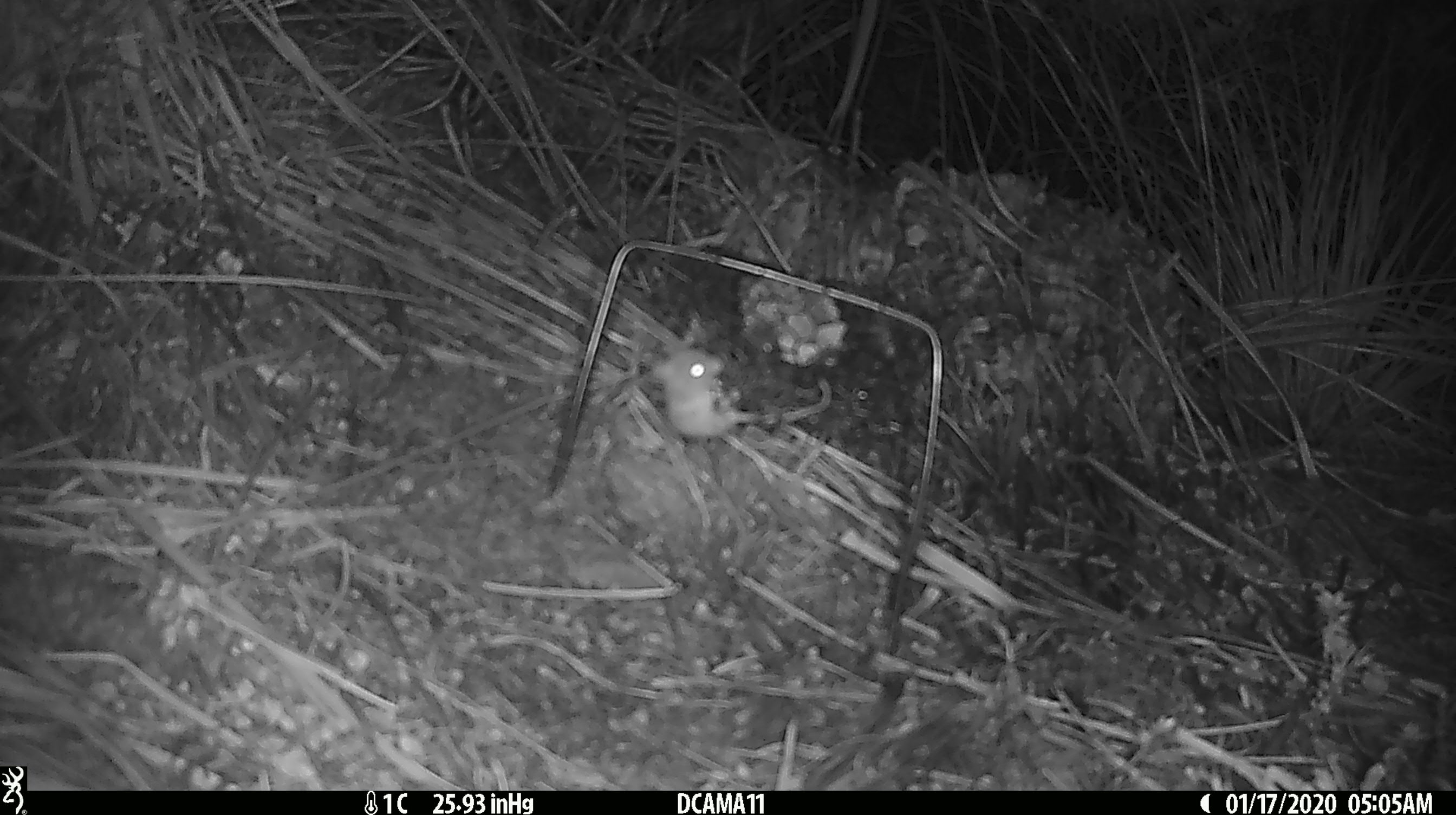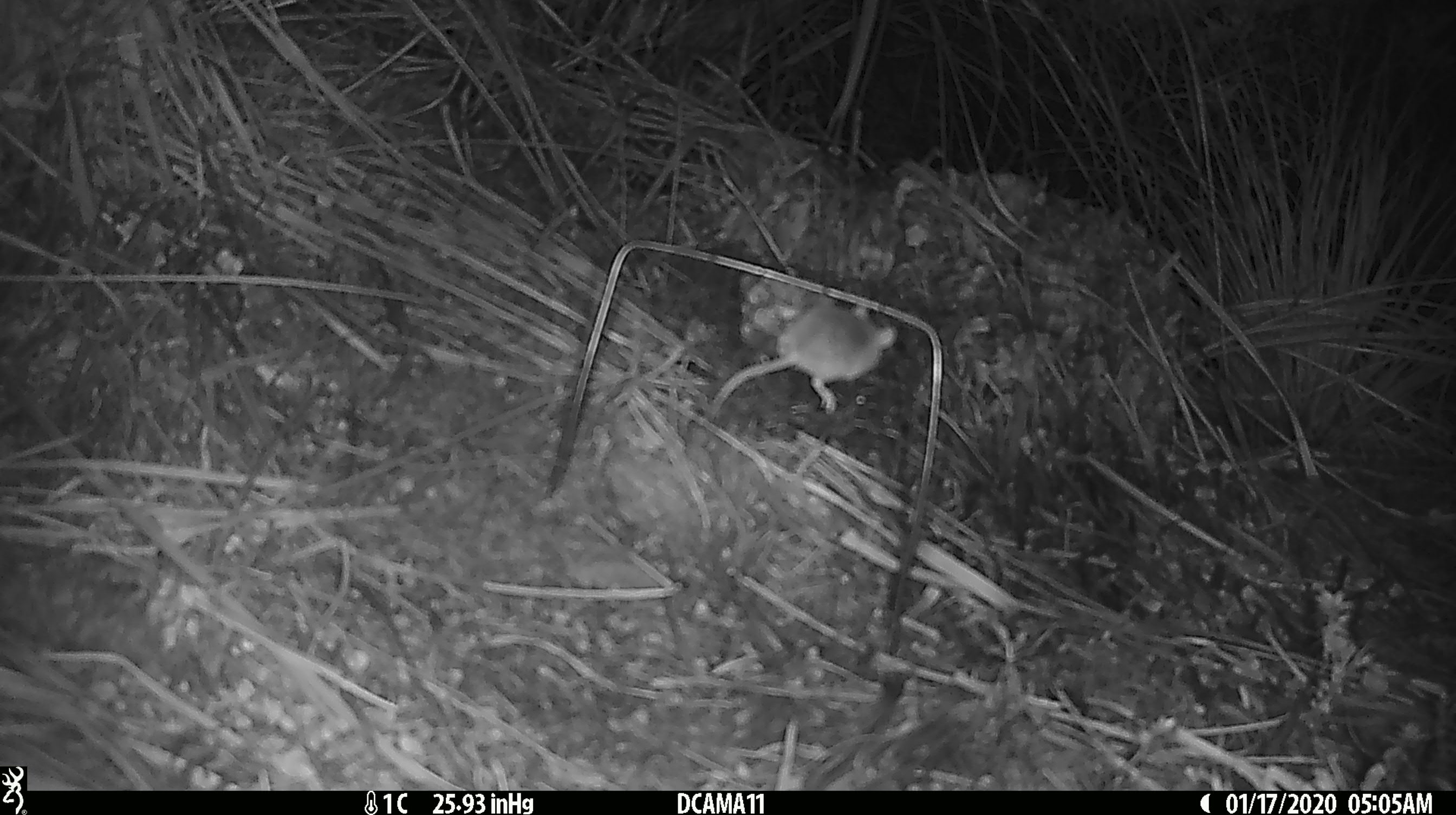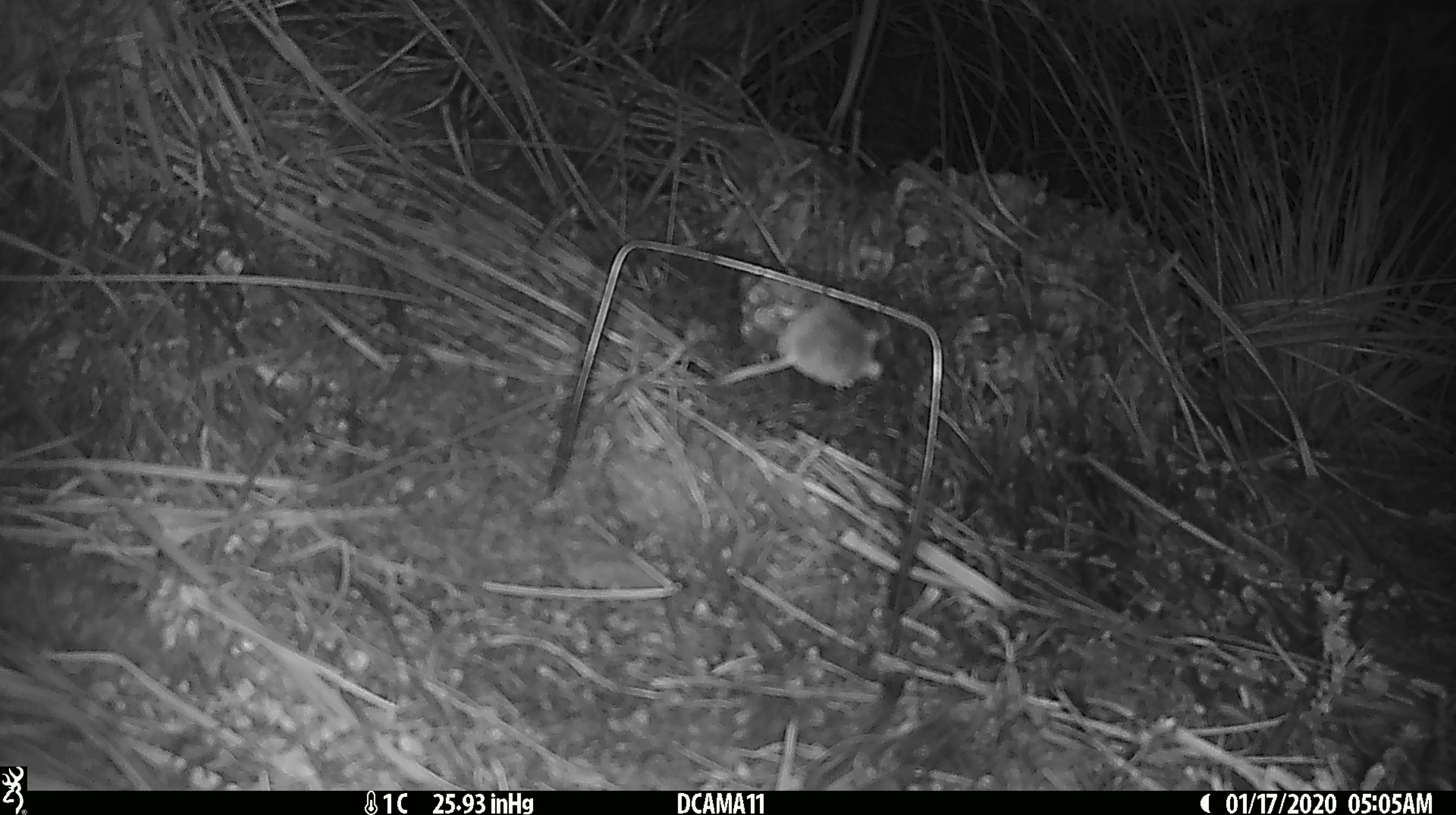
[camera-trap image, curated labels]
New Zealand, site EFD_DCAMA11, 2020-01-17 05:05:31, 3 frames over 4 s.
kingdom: Animalia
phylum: Chordata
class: Mammalia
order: Rodentia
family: Muridae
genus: Mus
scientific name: Mus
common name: mouse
Mouse (Mus).